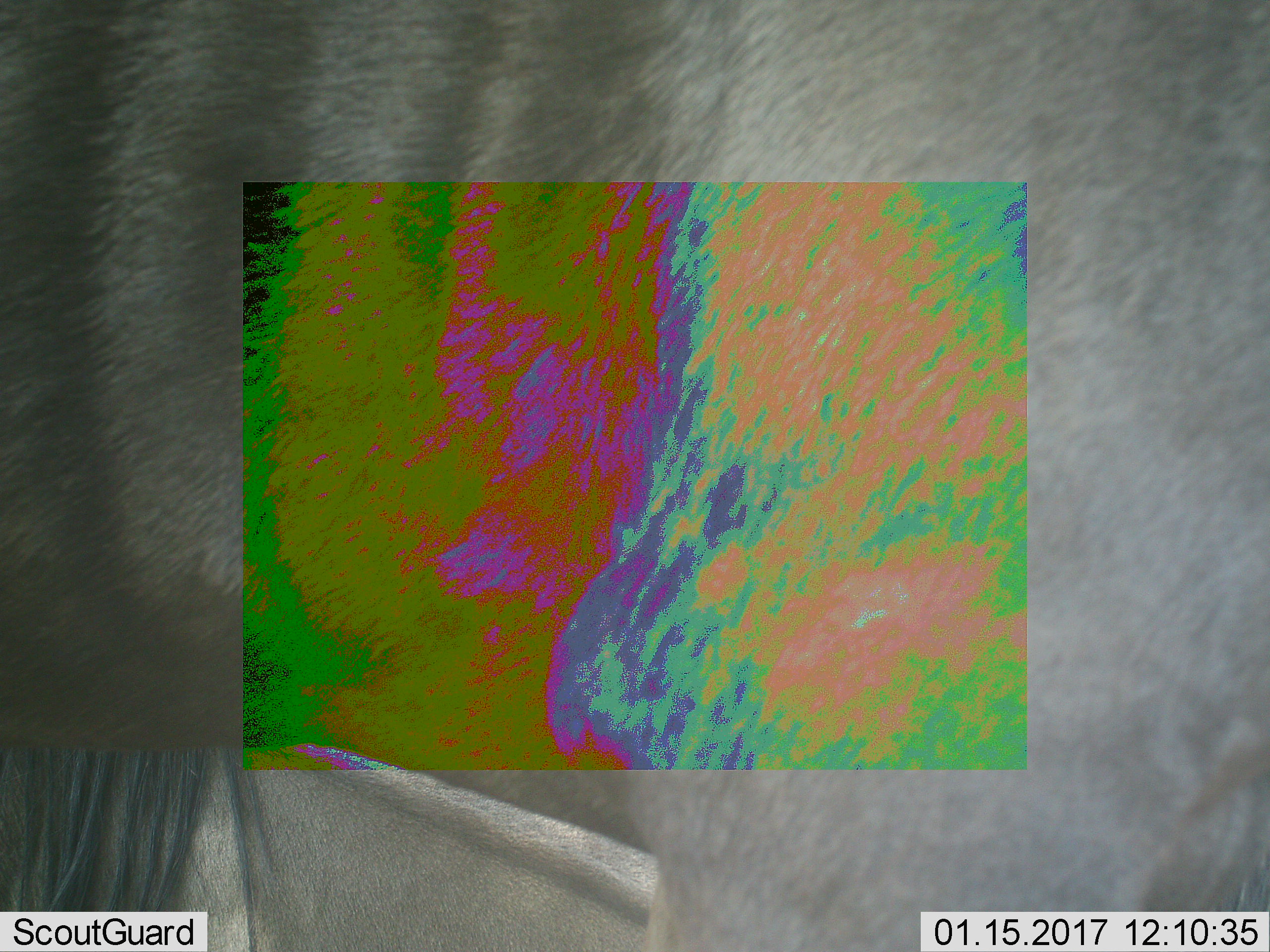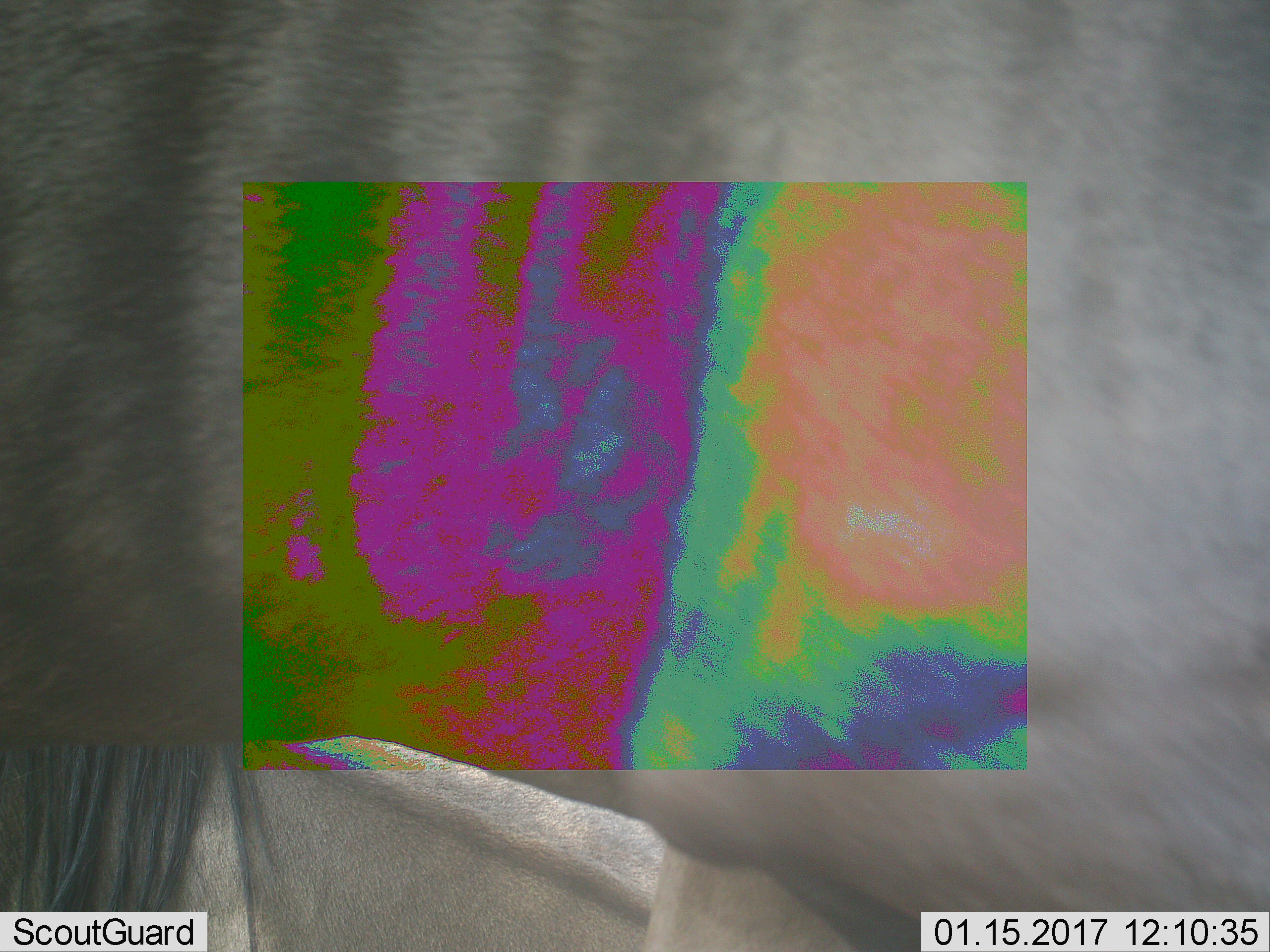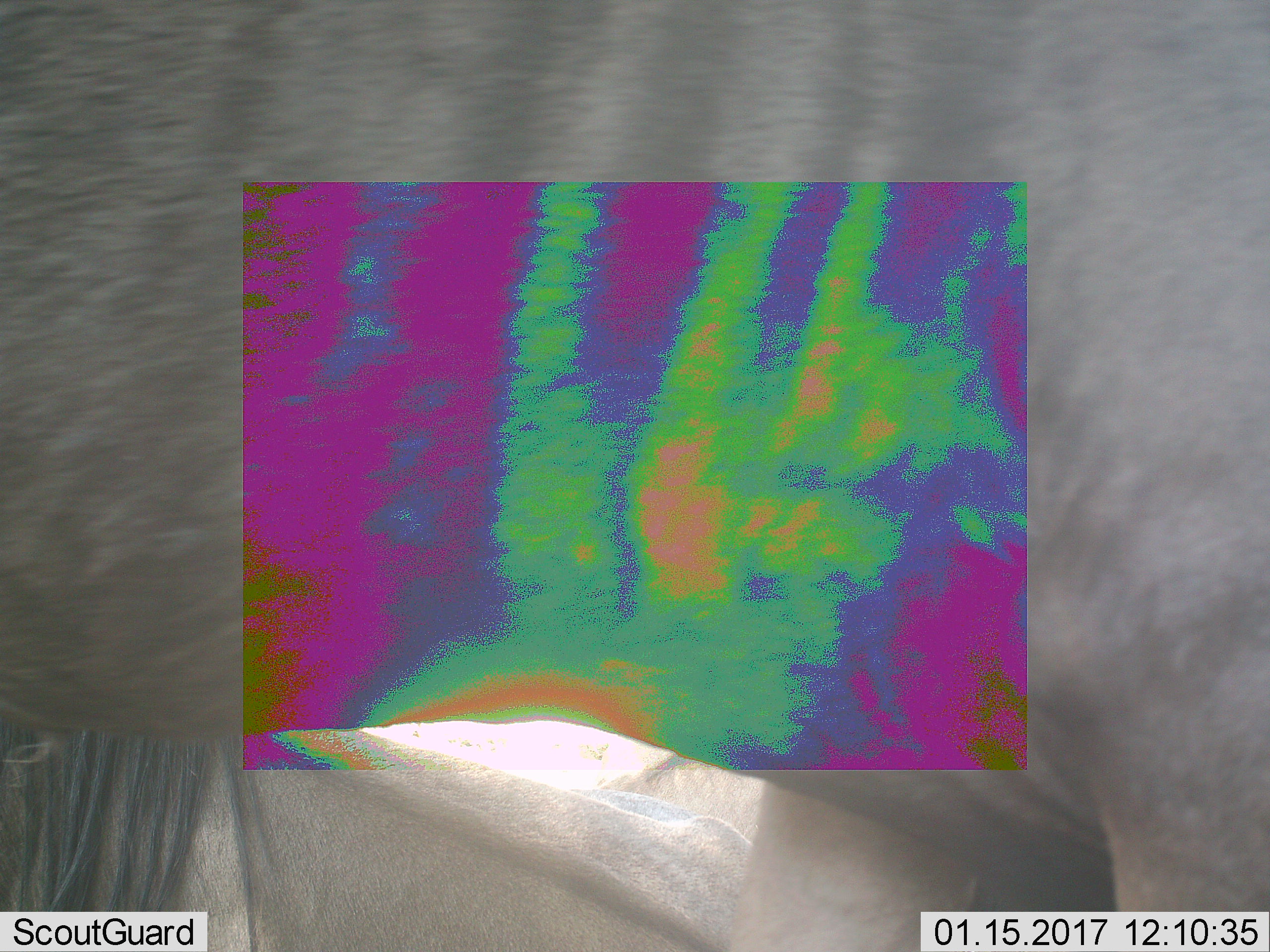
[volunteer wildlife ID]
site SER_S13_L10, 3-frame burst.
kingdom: Animalia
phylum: Chordata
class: Mammalia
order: Artiodactyla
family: Bovidae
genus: Connochaetes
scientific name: Connochaetes taurinus taurinus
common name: blue wildebeest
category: wildebeestblue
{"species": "wildebeestblue (blue wildebeest) (Connochaetes taurinus taurinus)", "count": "1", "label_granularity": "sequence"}